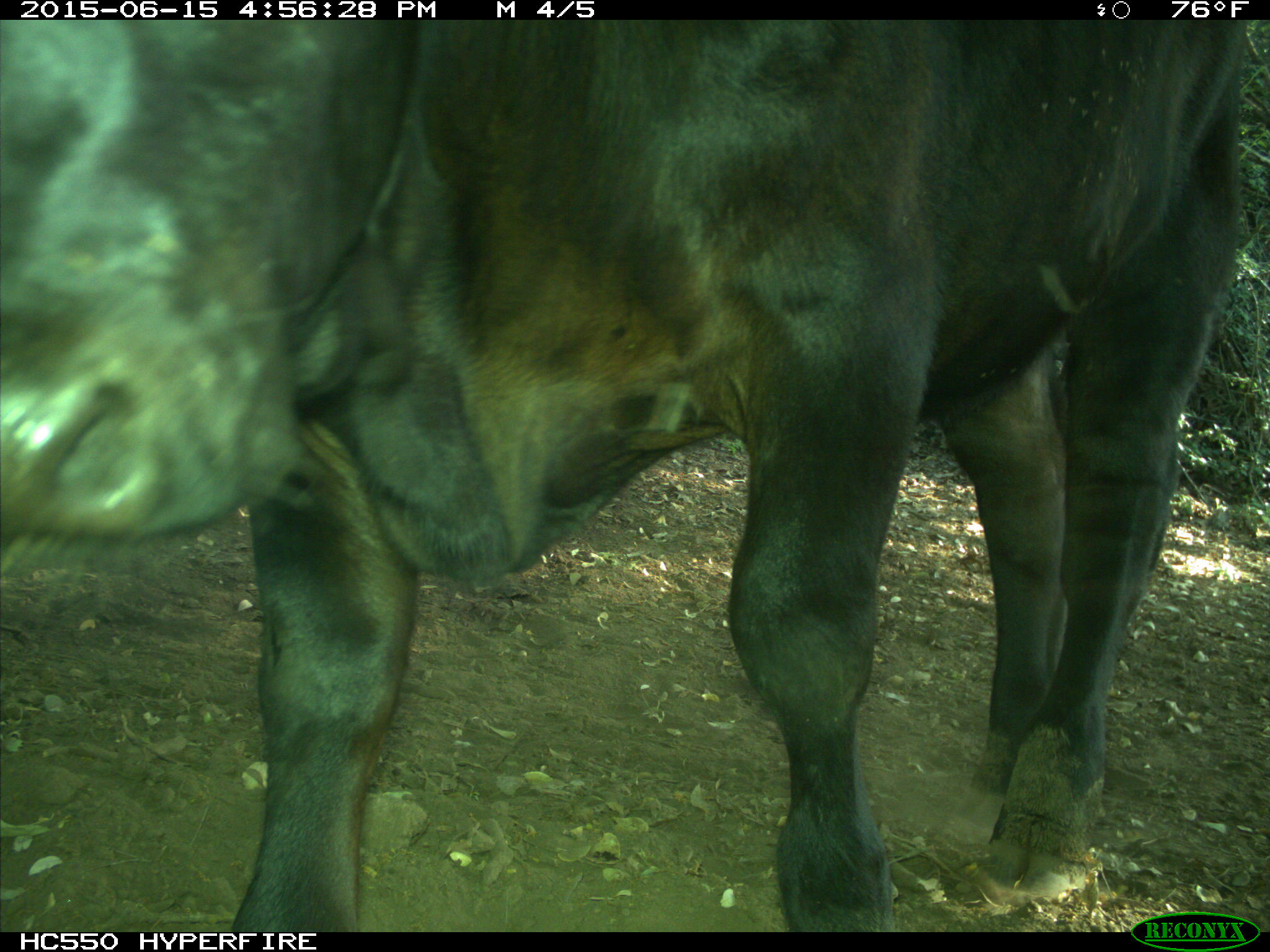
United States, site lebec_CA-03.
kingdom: Animalia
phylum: Chordata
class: Mammalia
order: Artiodactyla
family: Bovidae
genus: Bos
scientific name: Bos taurus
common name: domestic cow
Bos taurus (domestic cow).